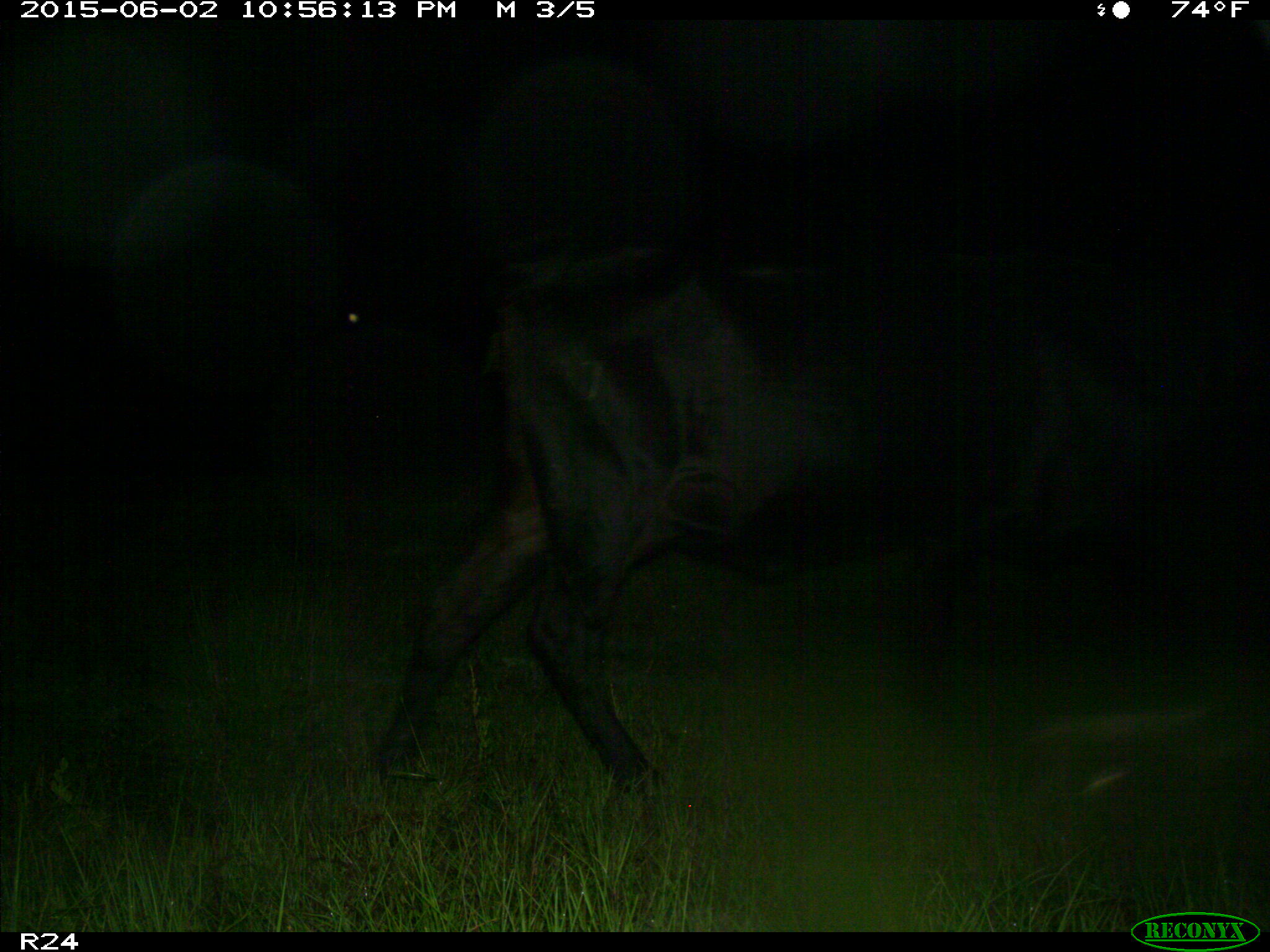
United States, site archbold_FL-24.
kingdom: Animalia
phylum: Chordata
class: Mammalia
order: Artiodactyla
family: Bovidae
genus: Bos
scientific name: Bos taurus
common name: domestic cow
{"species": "Bos taurus (domestic cow)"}